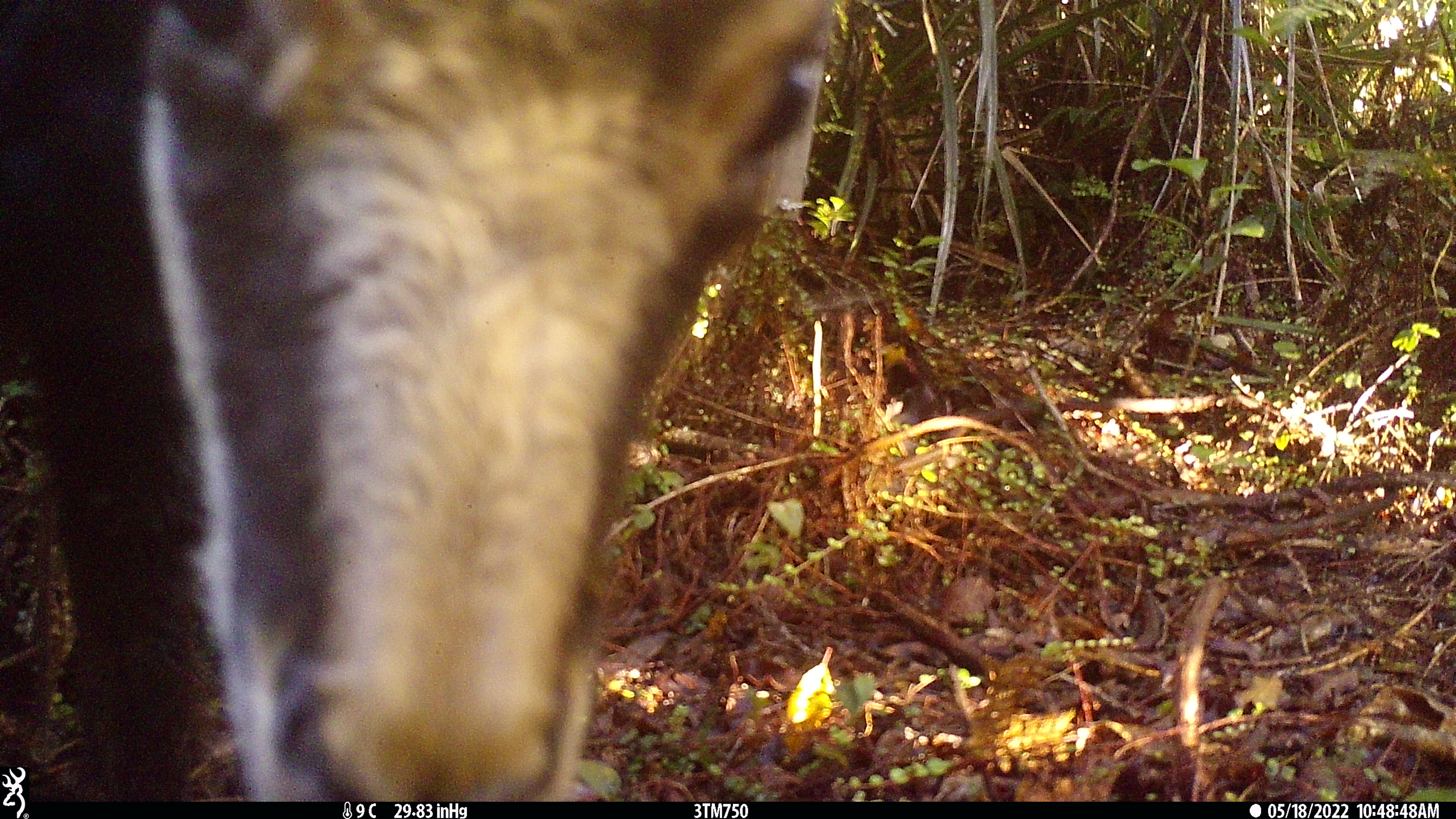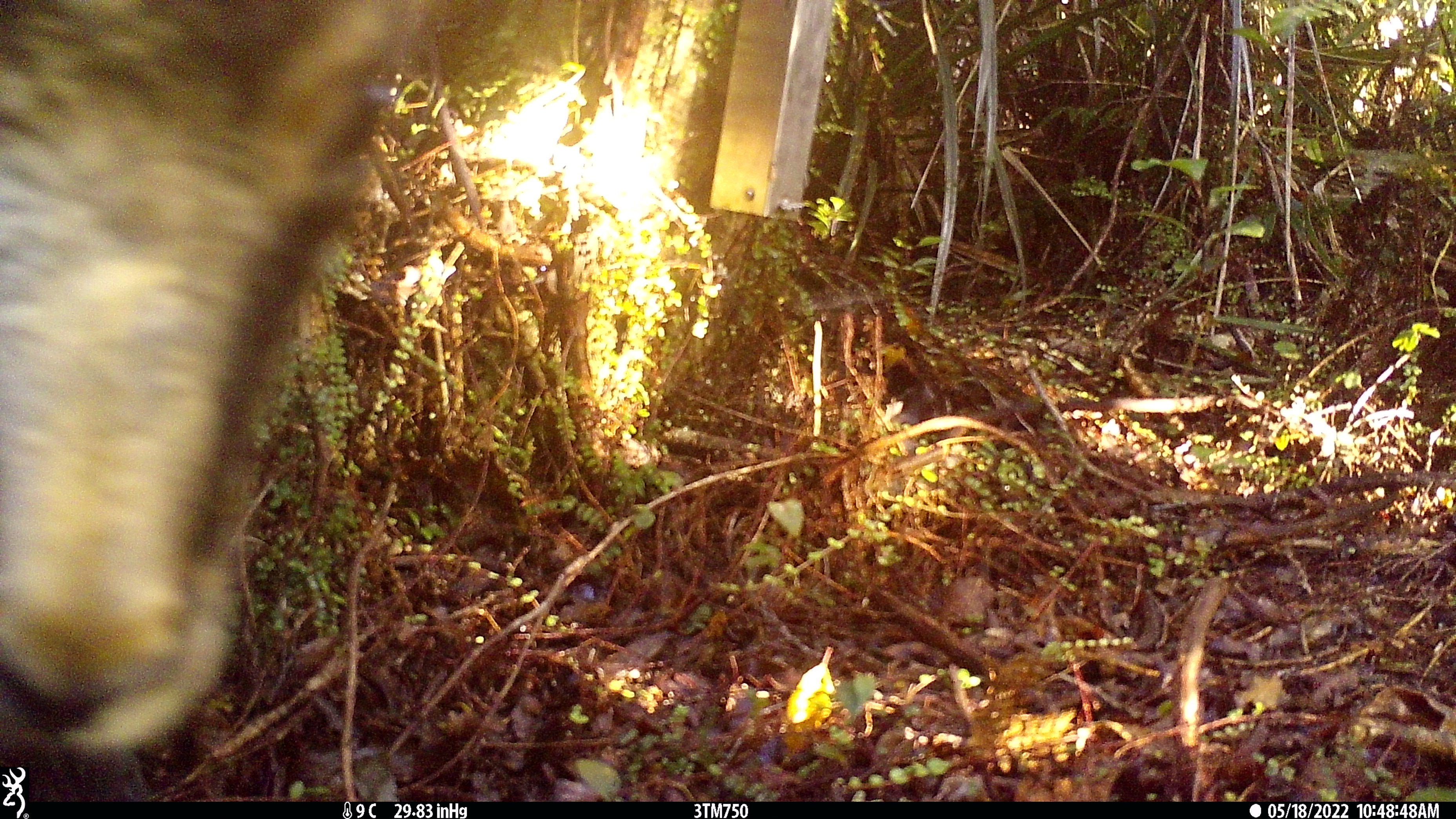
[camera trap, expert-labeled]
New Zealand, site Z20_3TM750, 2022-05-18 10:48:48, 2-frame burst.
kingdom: Animalia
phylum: Chordata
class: Mammalia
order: Artiodactyla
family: Bovidae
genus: Rupicapra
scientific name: Rupicapra rupicapra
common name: alpine chamois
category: chamois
Chamois (alpine chamois) (Rupicapra rupicapra).